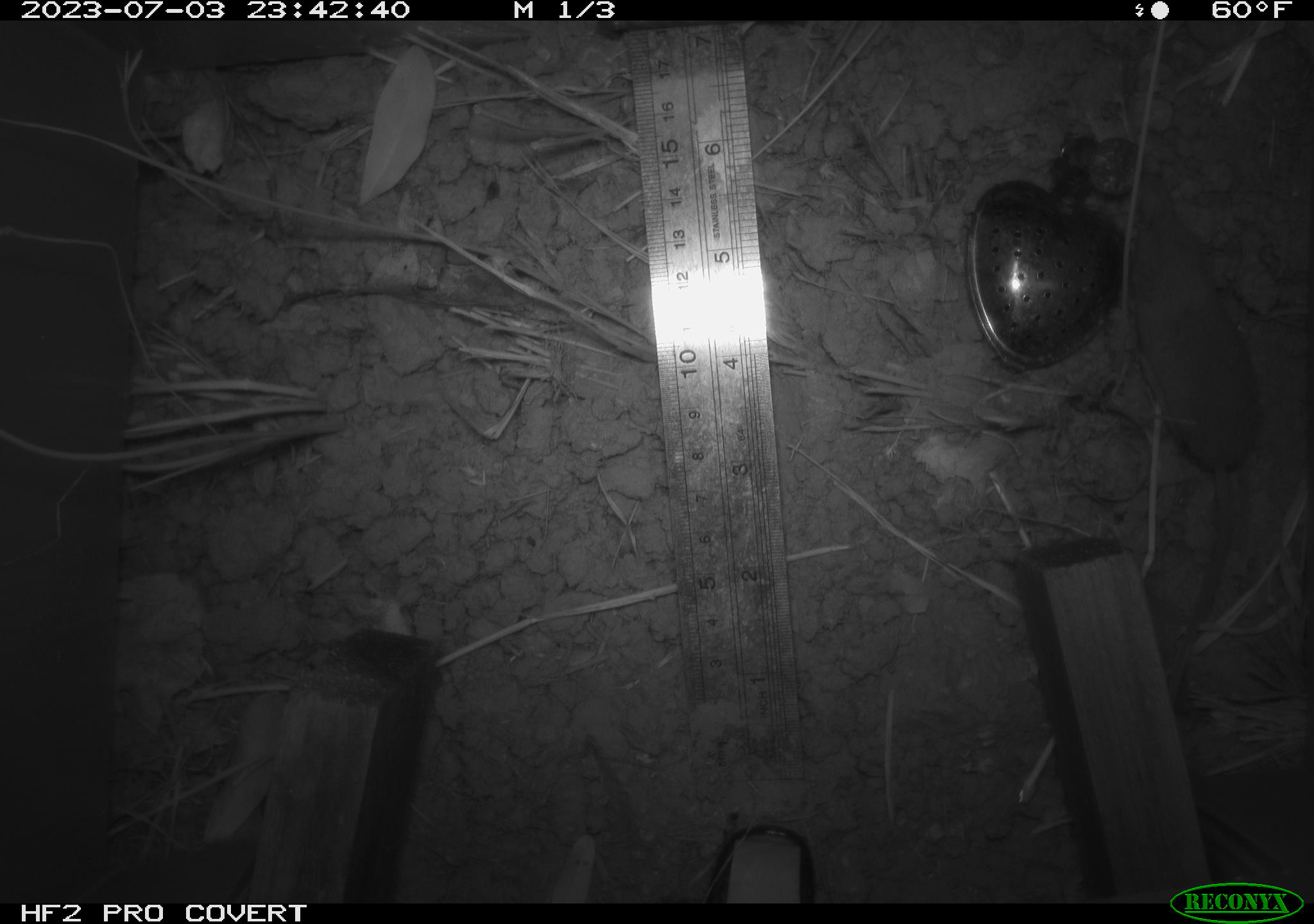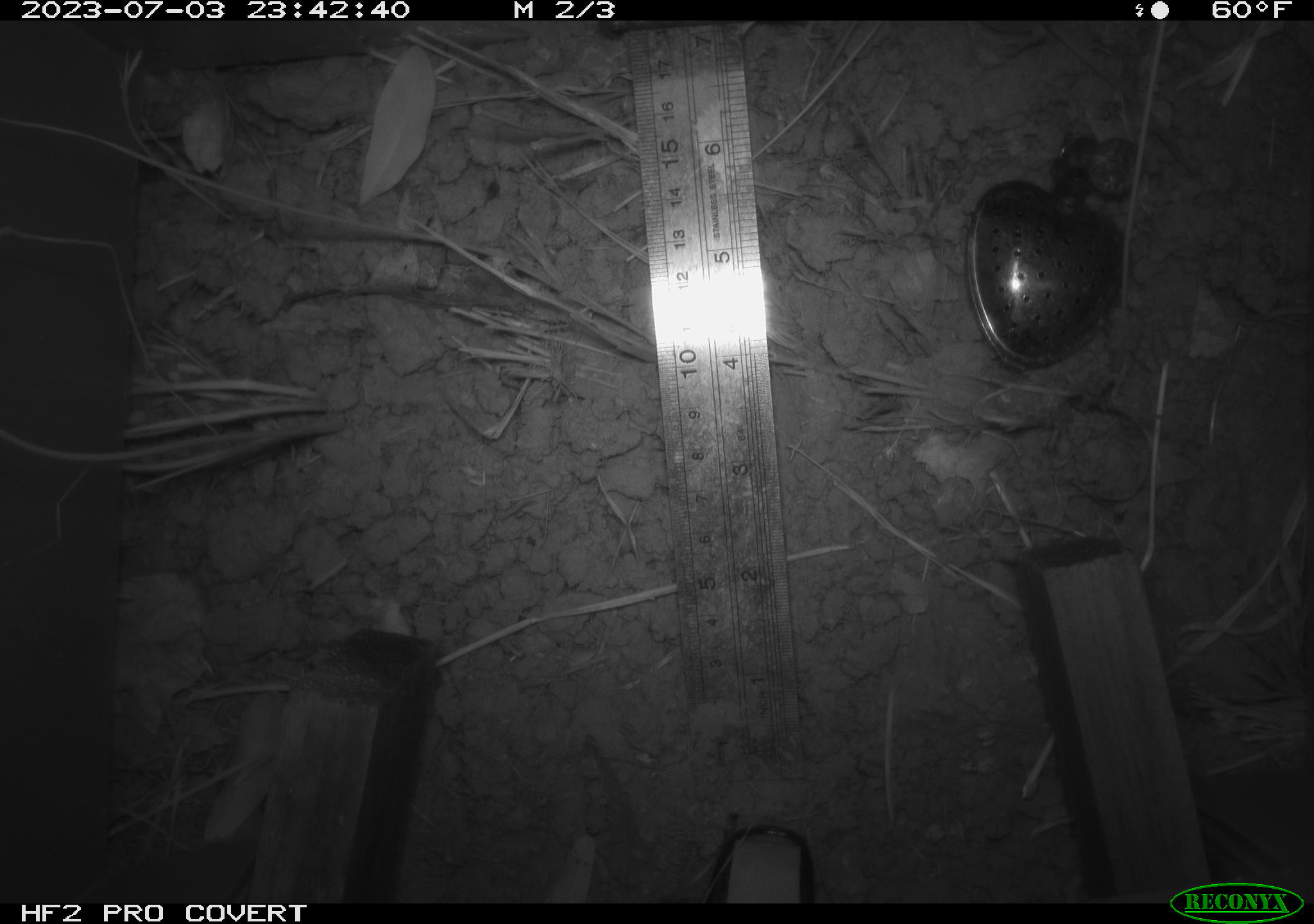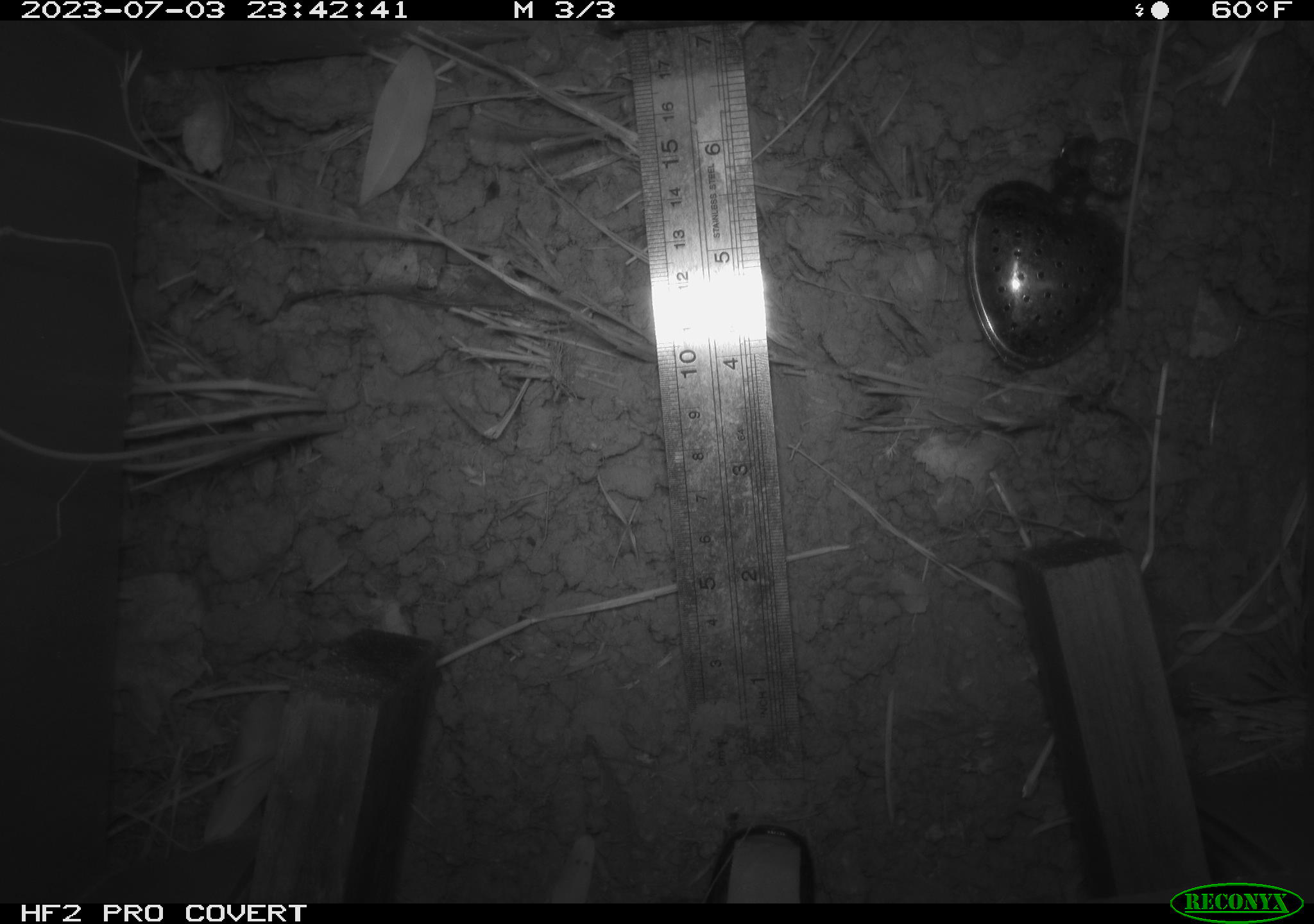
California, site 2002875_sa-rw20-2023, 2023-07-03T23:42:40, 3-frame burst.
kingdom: Animalia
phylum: Chordata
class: Mammalia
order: Eulipotyphla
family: Soricidae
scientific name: Soricidae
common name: shrews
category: soricidae family